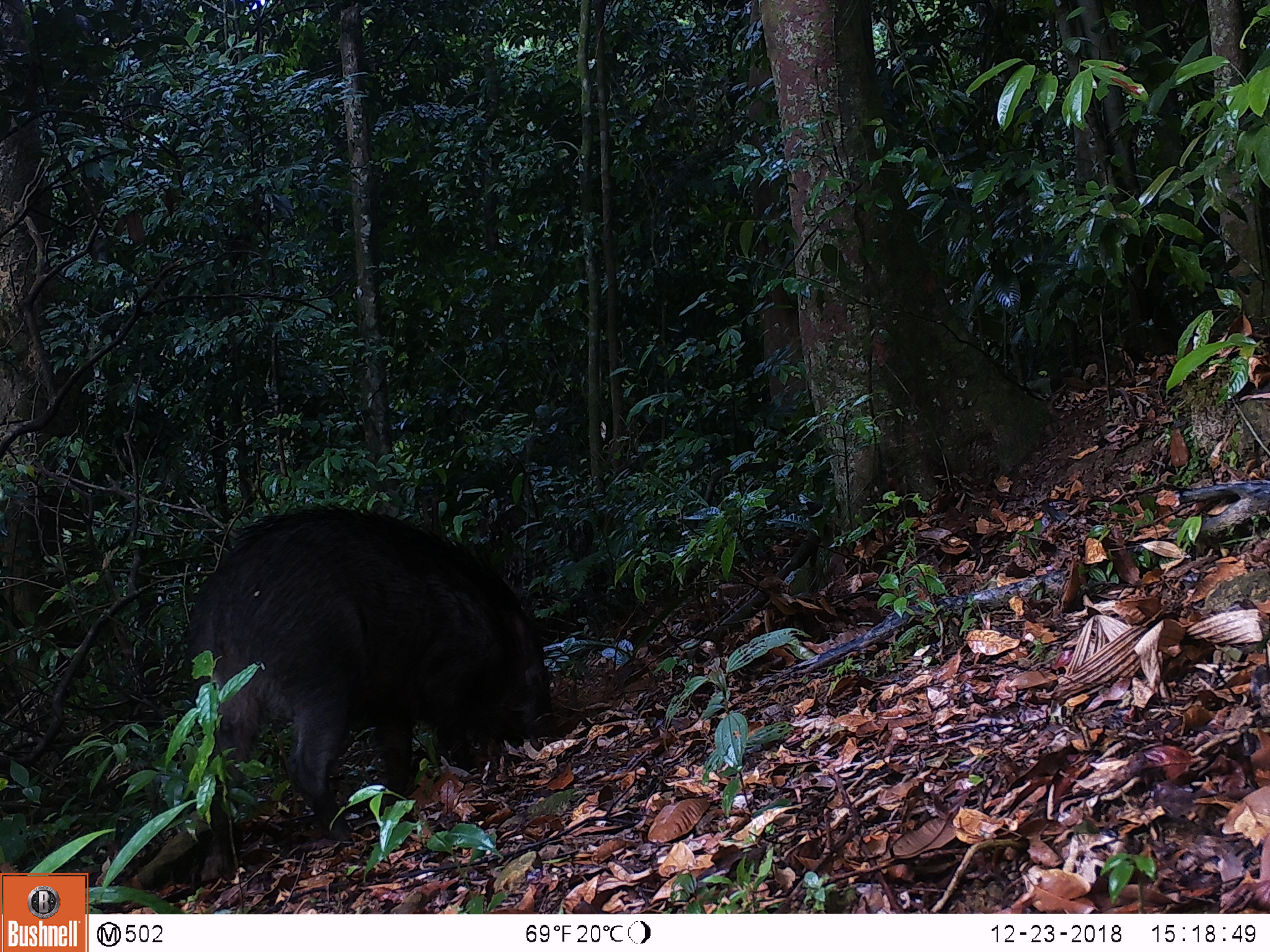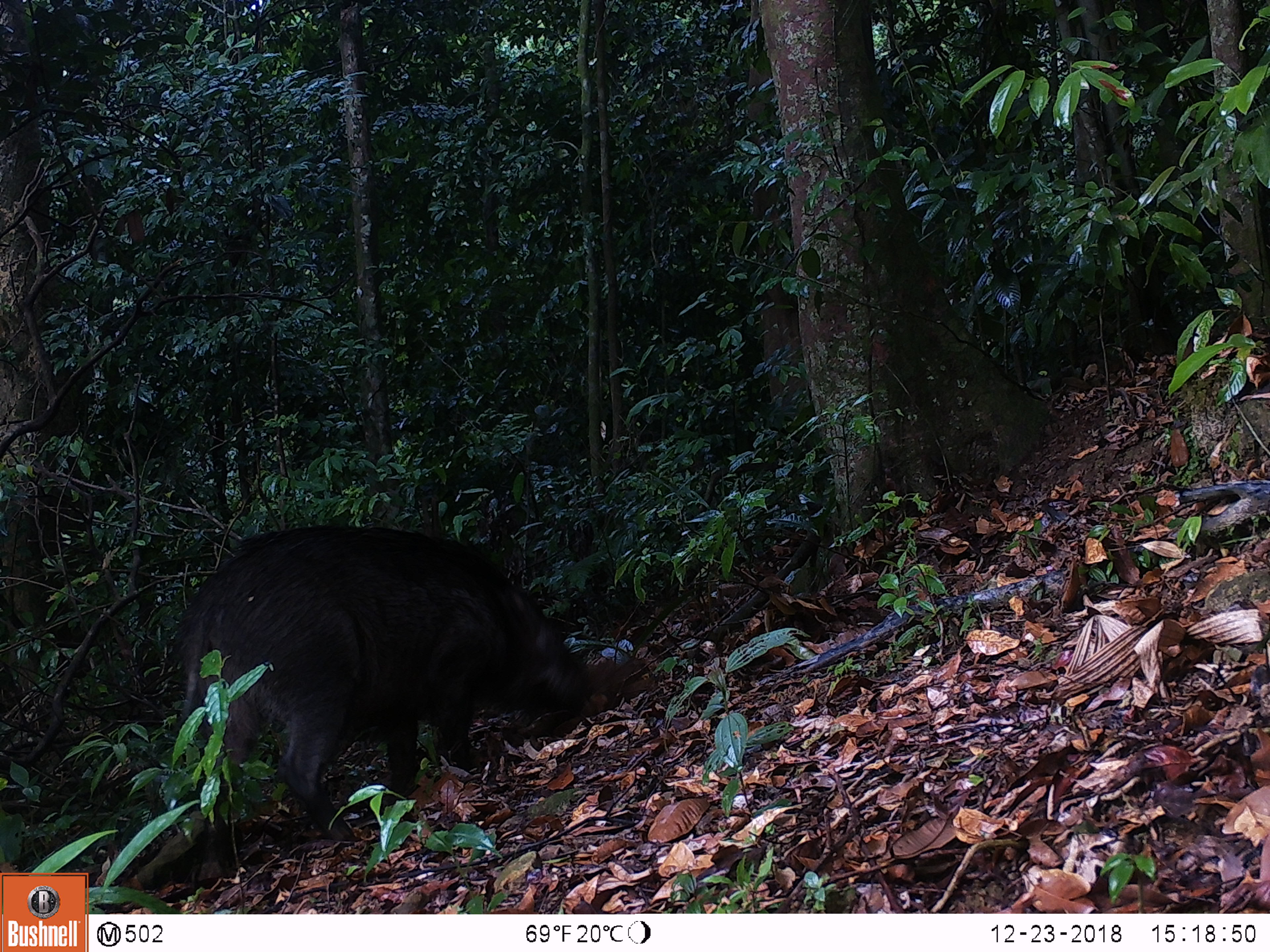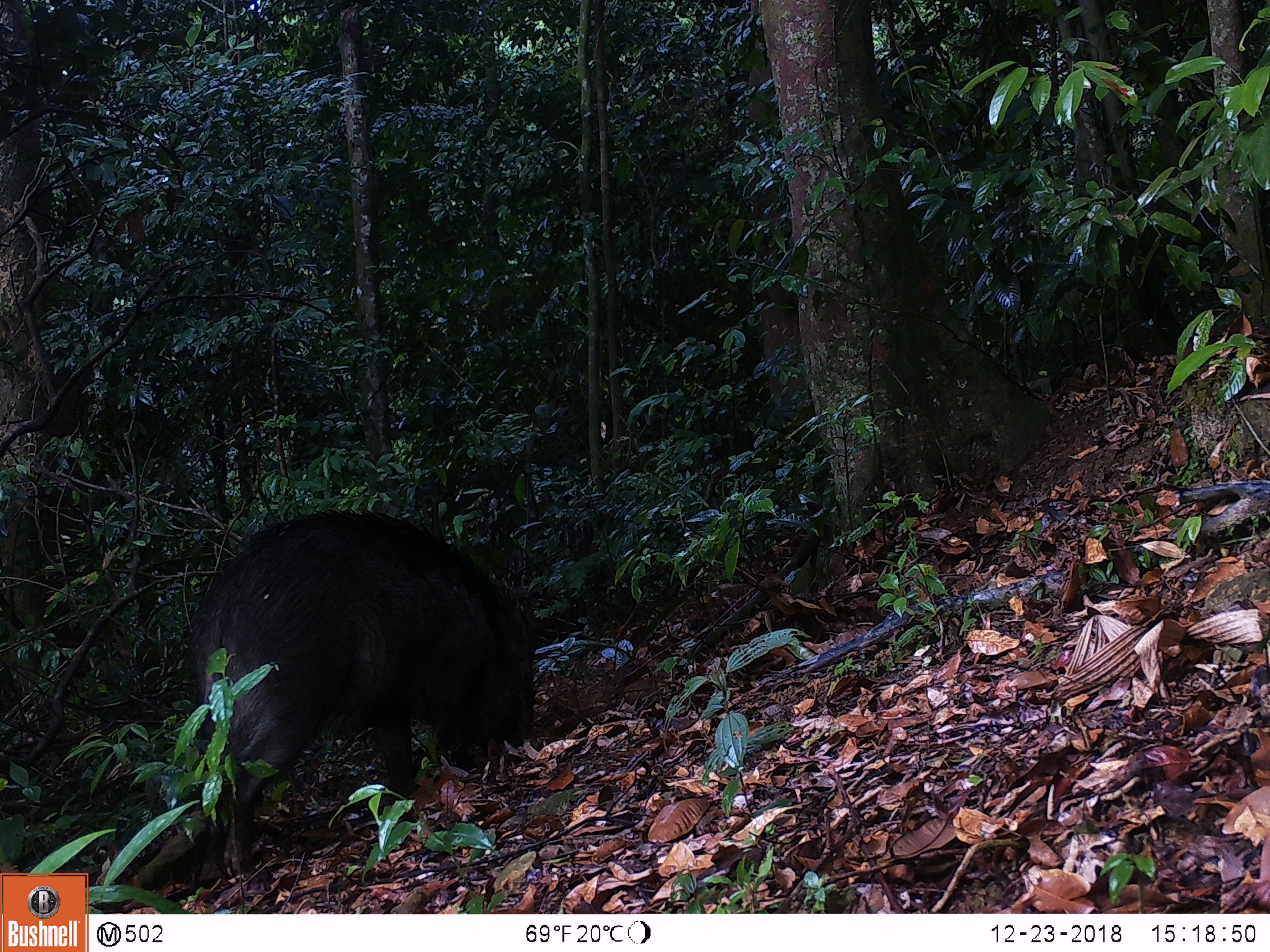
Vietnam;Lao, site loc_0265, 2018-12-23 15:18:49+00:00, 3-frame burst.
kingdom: Animalia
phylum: Chordata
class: Mammalia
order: Artiodactyla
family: Suidae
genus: Sus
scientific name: Sus scrofa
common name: eurasian wild pig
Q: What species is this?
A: Eurasian wild pig (Sus scrofa).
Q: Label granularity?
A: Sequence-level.